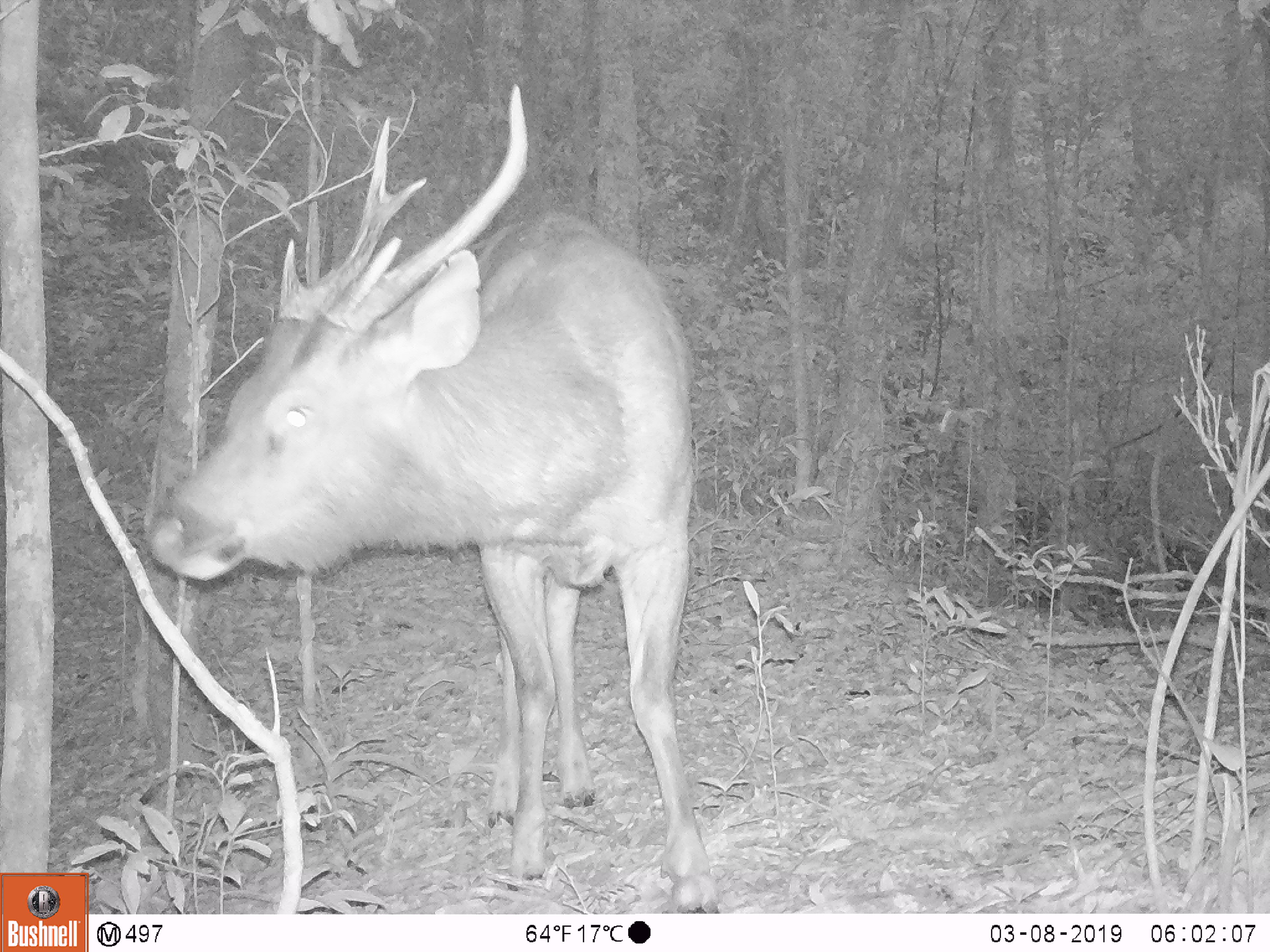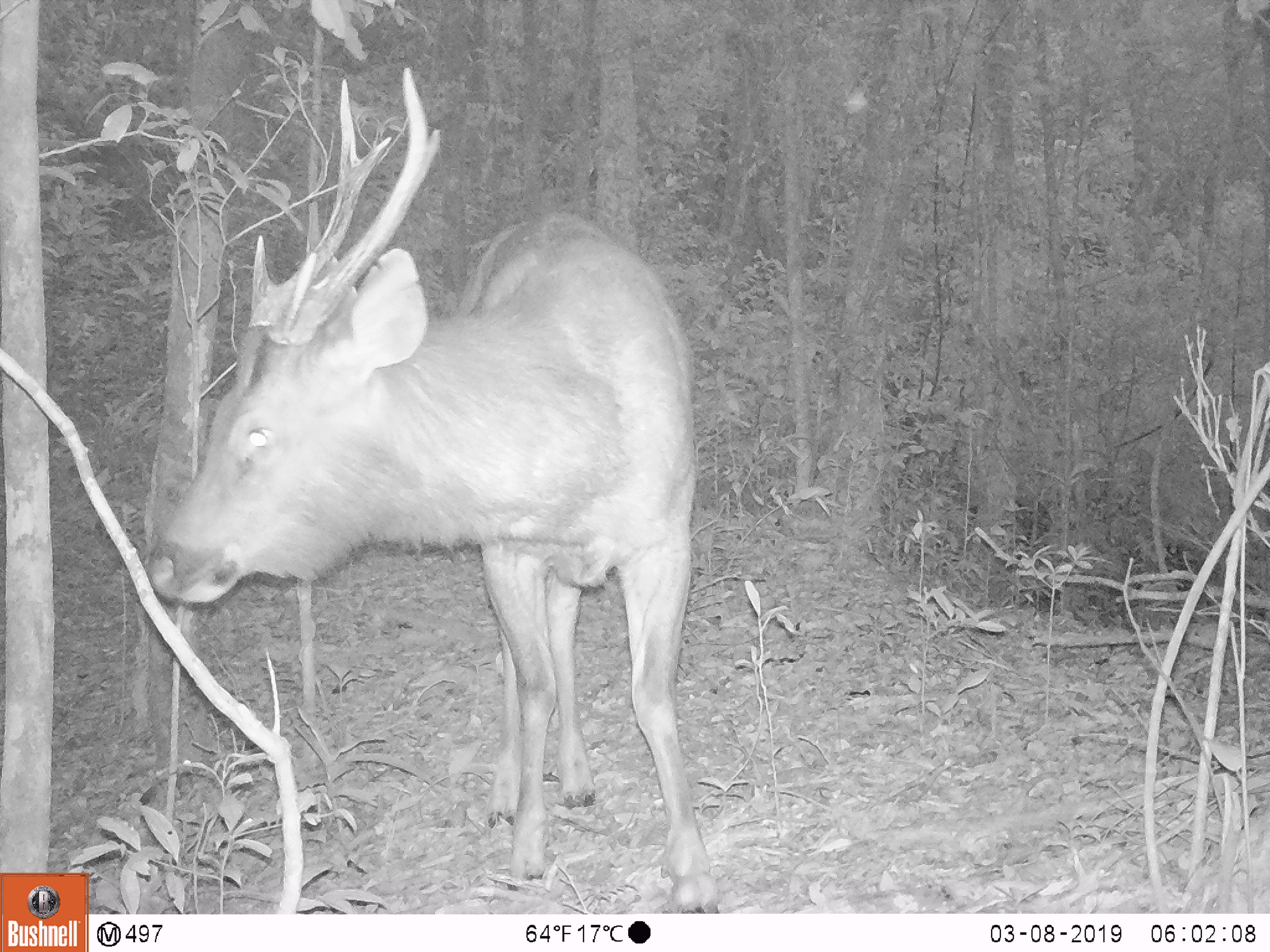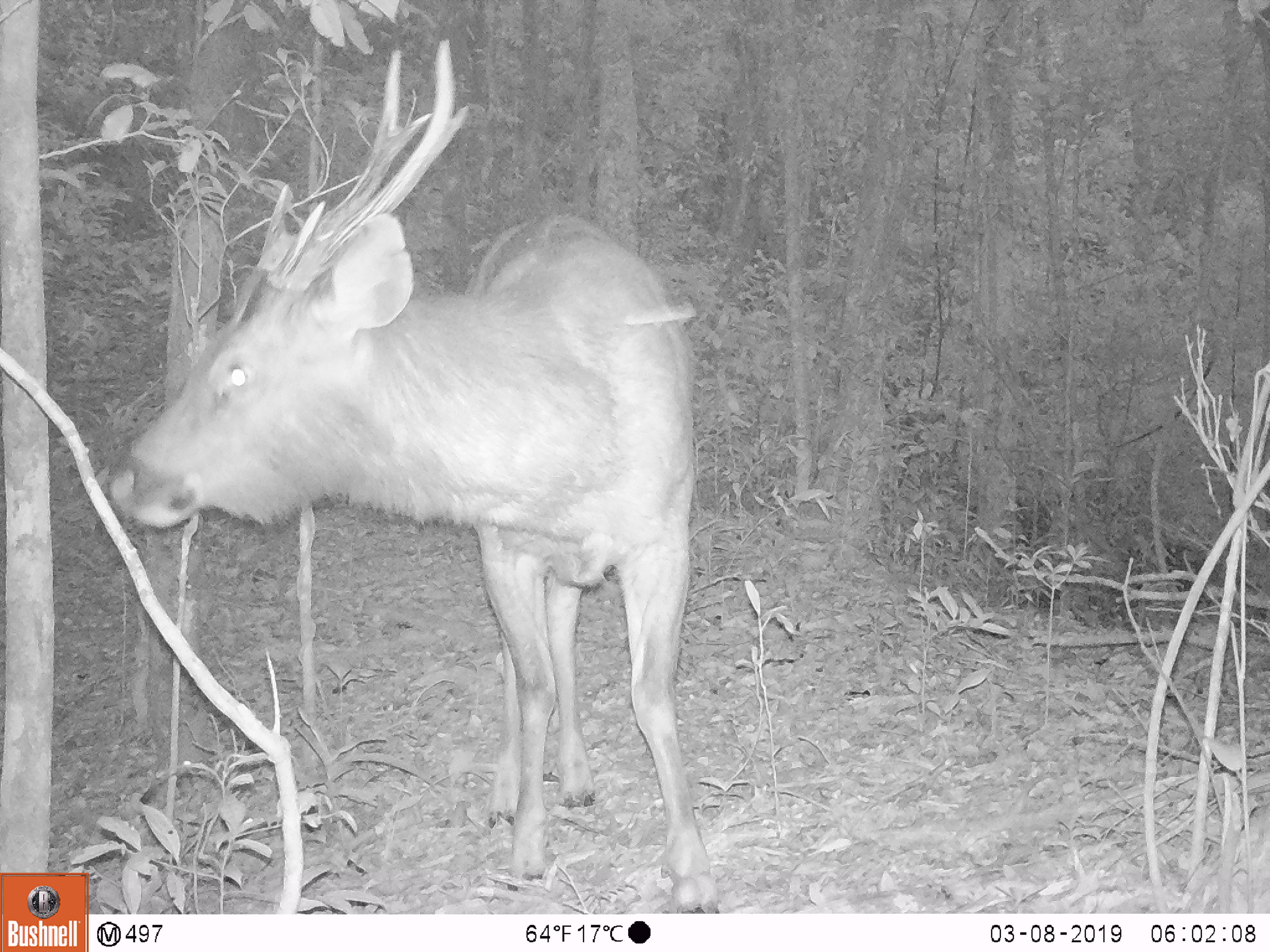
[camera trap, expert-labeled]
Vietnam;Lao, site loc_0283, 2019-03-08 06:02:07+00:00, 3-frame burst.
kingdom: Animalia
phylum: Chordata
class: Mammalia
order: Artiodactyla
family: Cervidae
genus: Rusa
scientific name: Rusa unicolor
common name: sambar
Sambar (Rusa unicolor). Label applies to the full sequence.